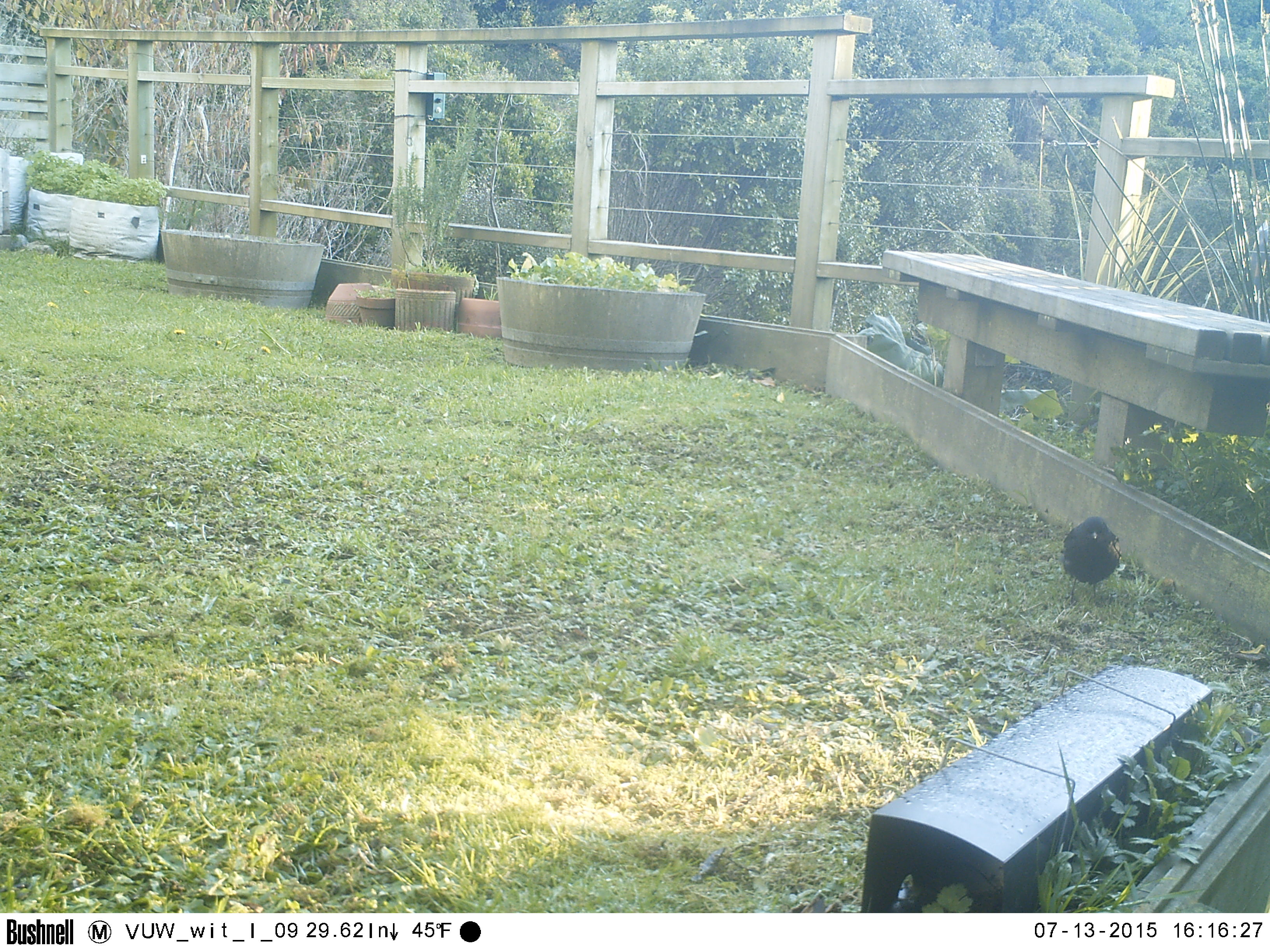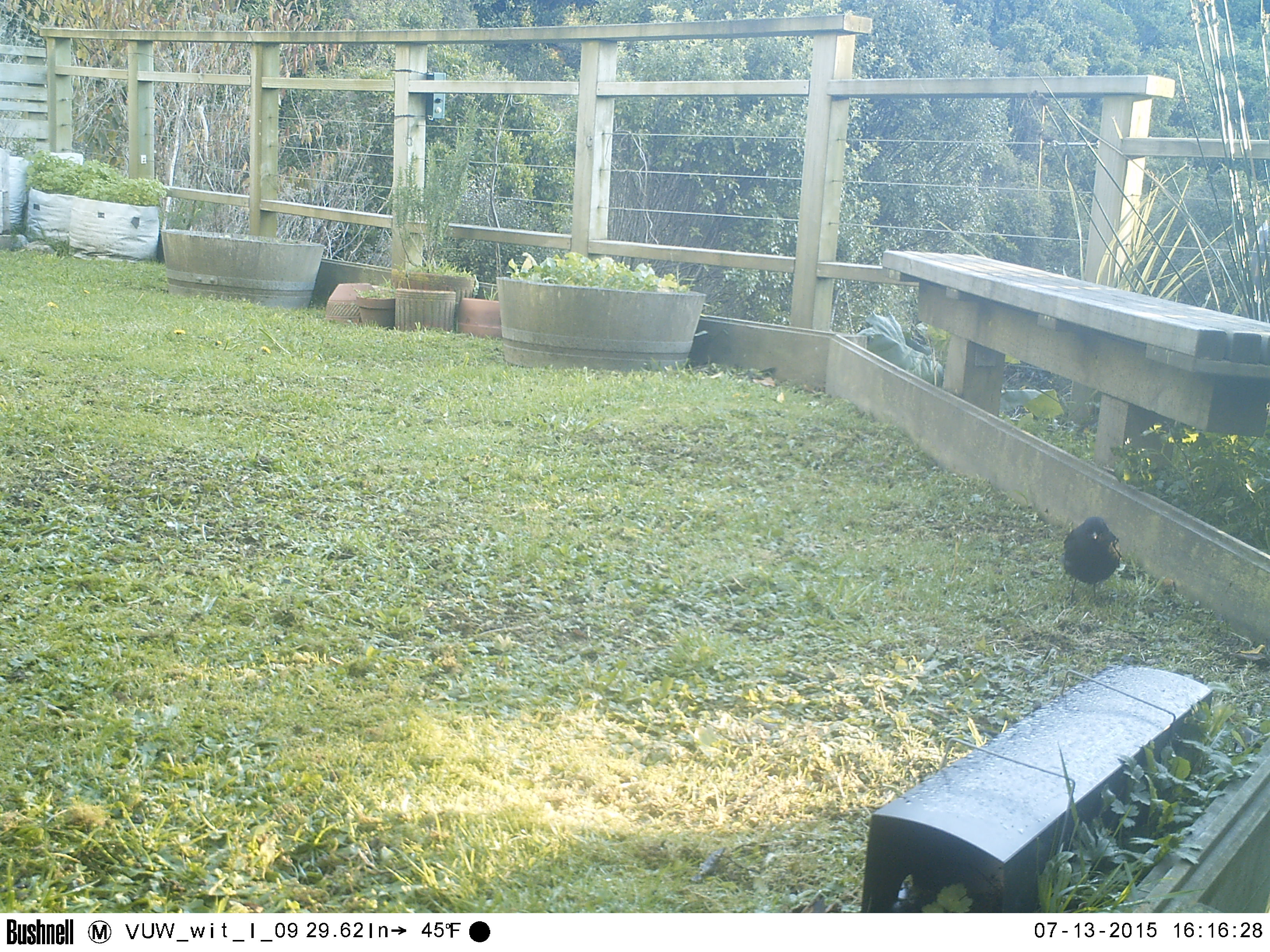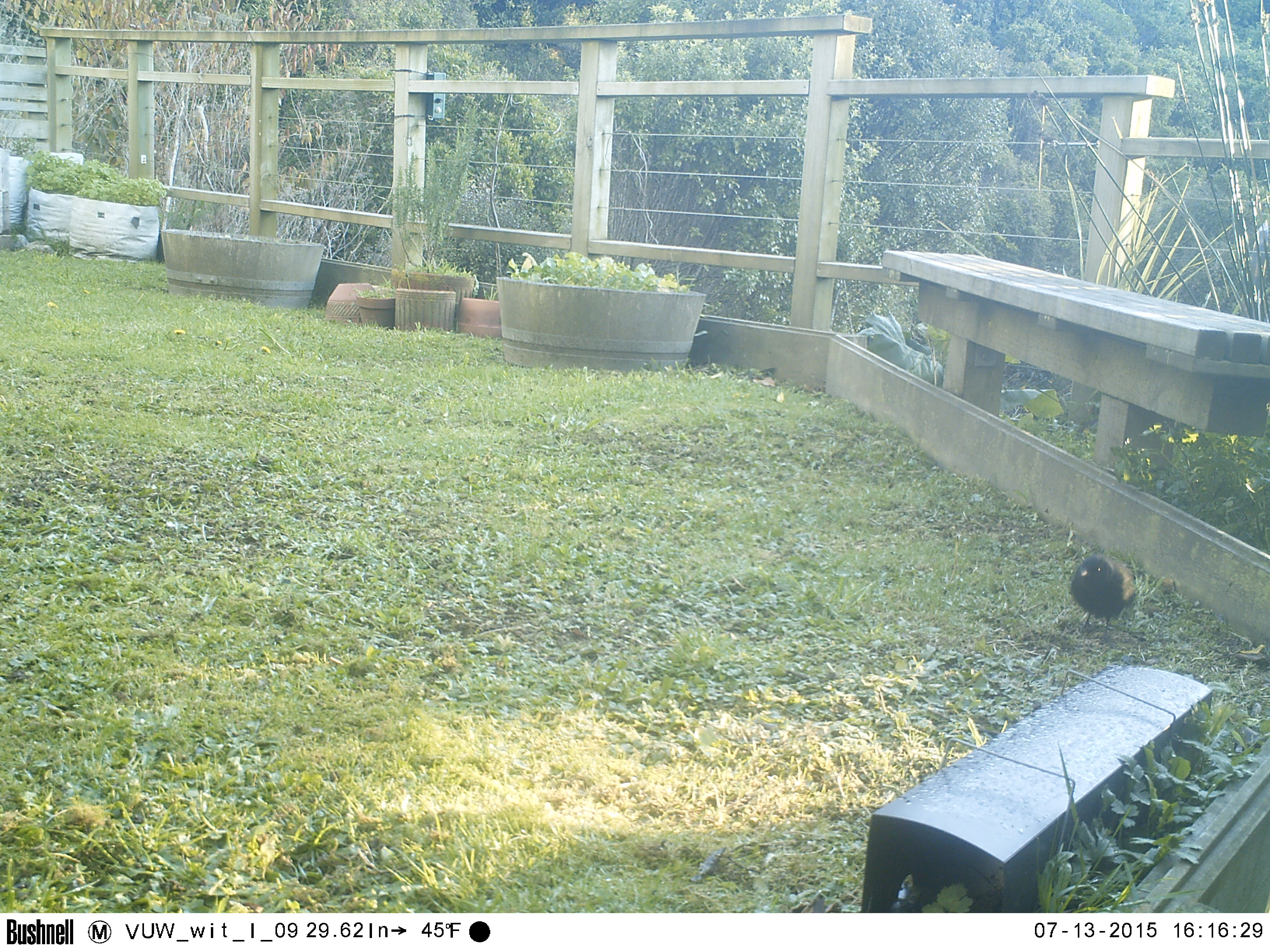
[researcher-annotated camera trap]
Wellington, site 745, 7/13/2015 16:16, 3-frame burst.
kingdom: Animalia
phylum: Chordata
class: Aves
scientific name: Aves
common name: bird